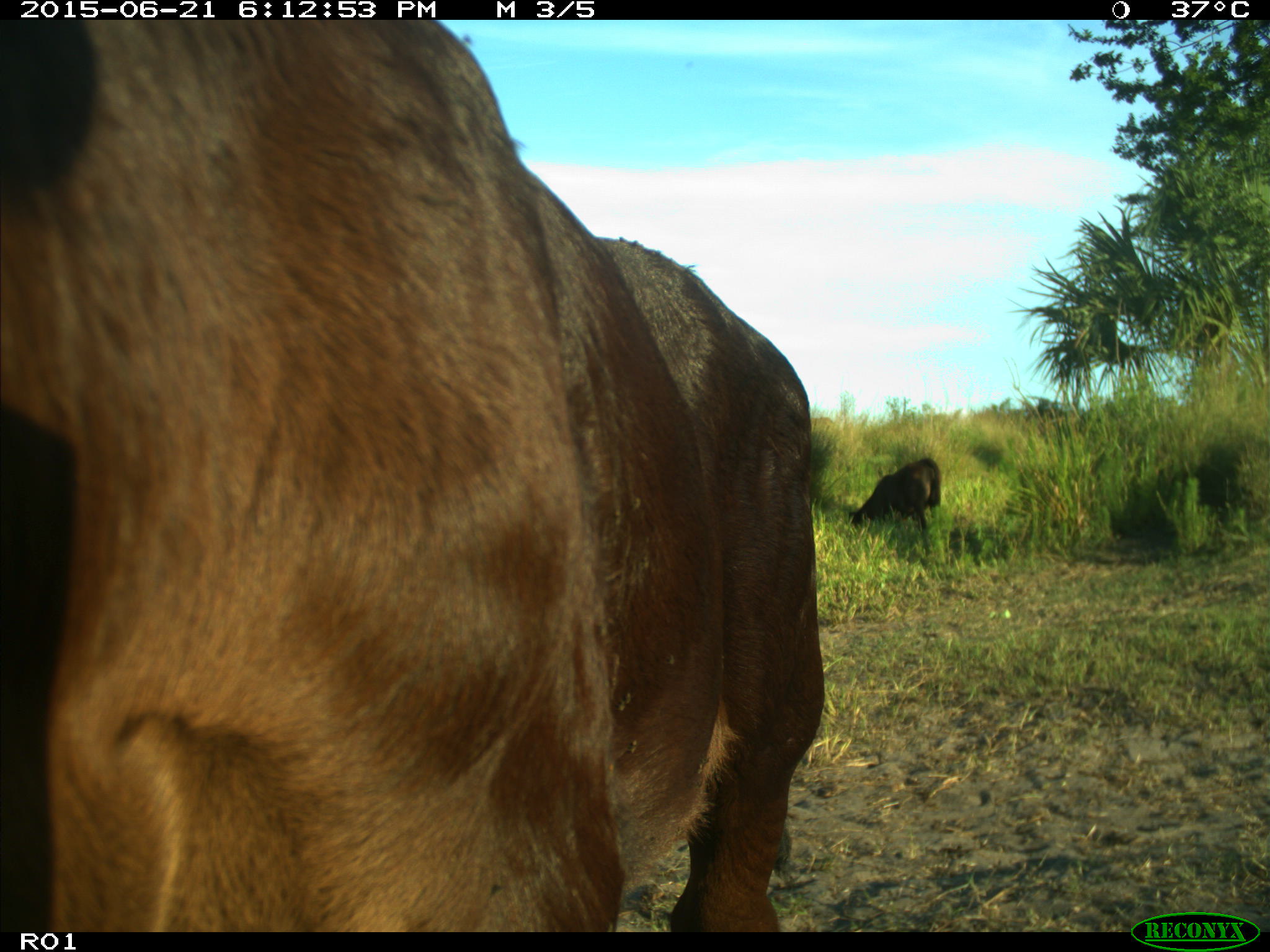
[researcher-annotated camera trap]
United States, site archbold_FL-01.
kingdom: Animalia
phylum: Chordata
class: Mammalia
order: Artiodactyla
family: Bovidae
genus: Bos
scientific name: Bos taurus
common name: domestic cow